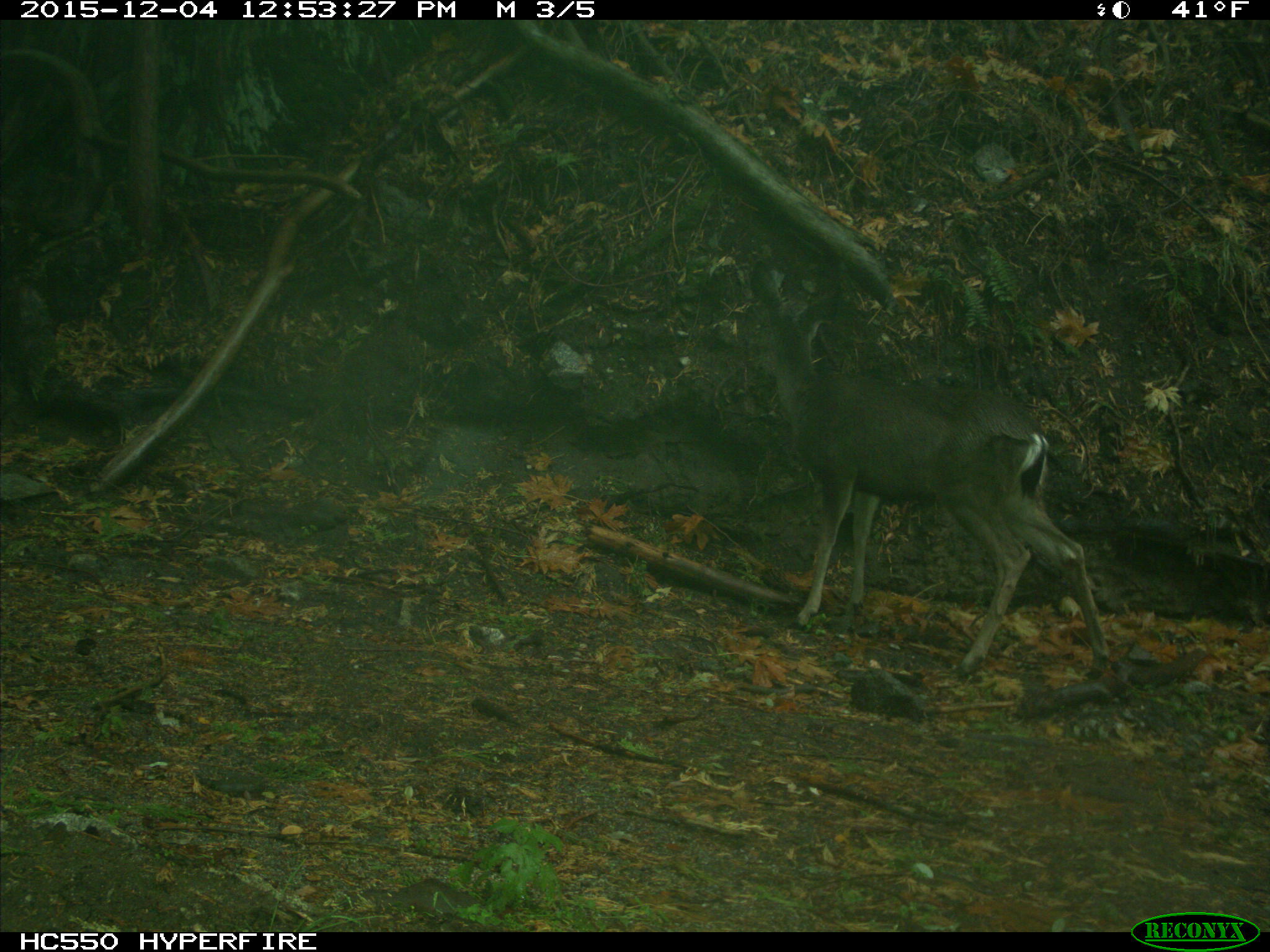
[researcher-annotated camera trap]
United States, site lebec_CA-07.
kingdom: Animalia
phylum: Chordata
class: Mammalia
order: Artiodactyla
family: Cervidae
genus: Odocoileus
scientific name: Odocoileus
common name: deer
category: unidentified deer